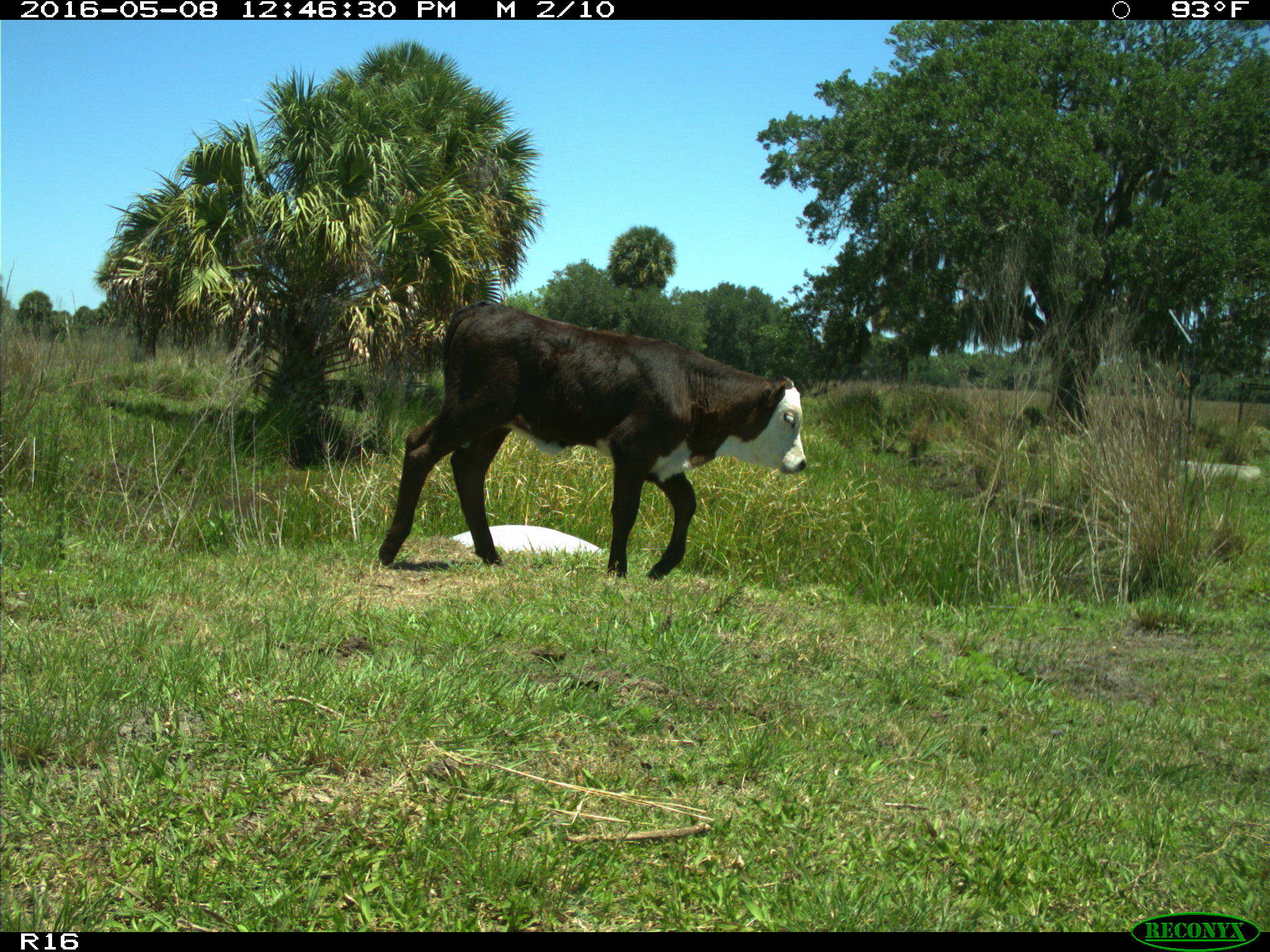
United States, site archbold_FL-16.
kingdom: Animalia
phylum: Chordata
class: Mammalia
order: Artiodactyla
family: Bovidae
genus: Bos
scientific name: Bos taurus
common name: domestic cow